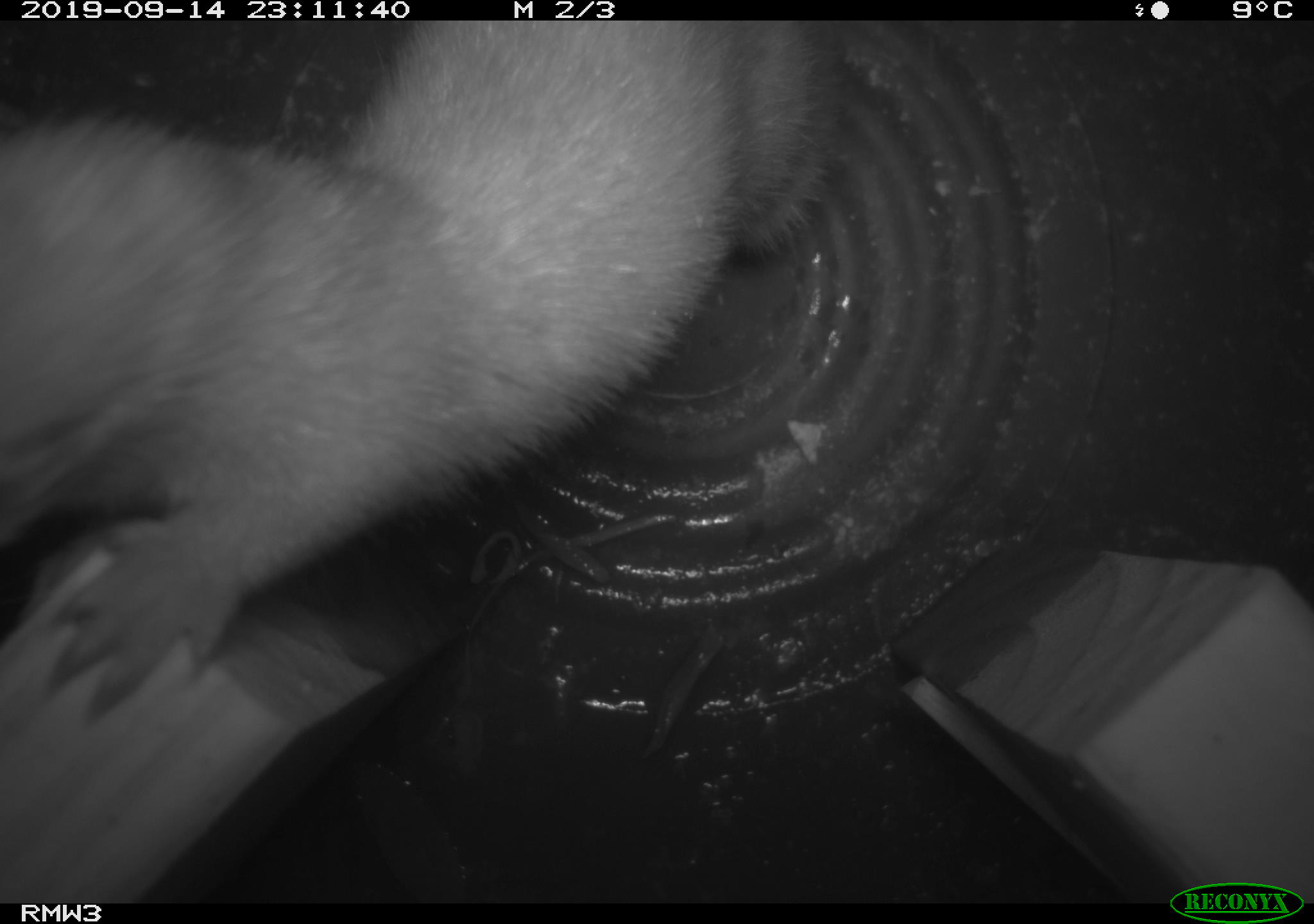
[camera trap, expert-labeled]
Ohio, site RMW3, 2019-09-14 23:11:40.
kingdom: Animalia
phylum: Chordata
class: Mammalia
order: Carnivora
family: Mustelidae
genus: Neogale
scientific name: Neogale frenata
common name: long-tailed weasel